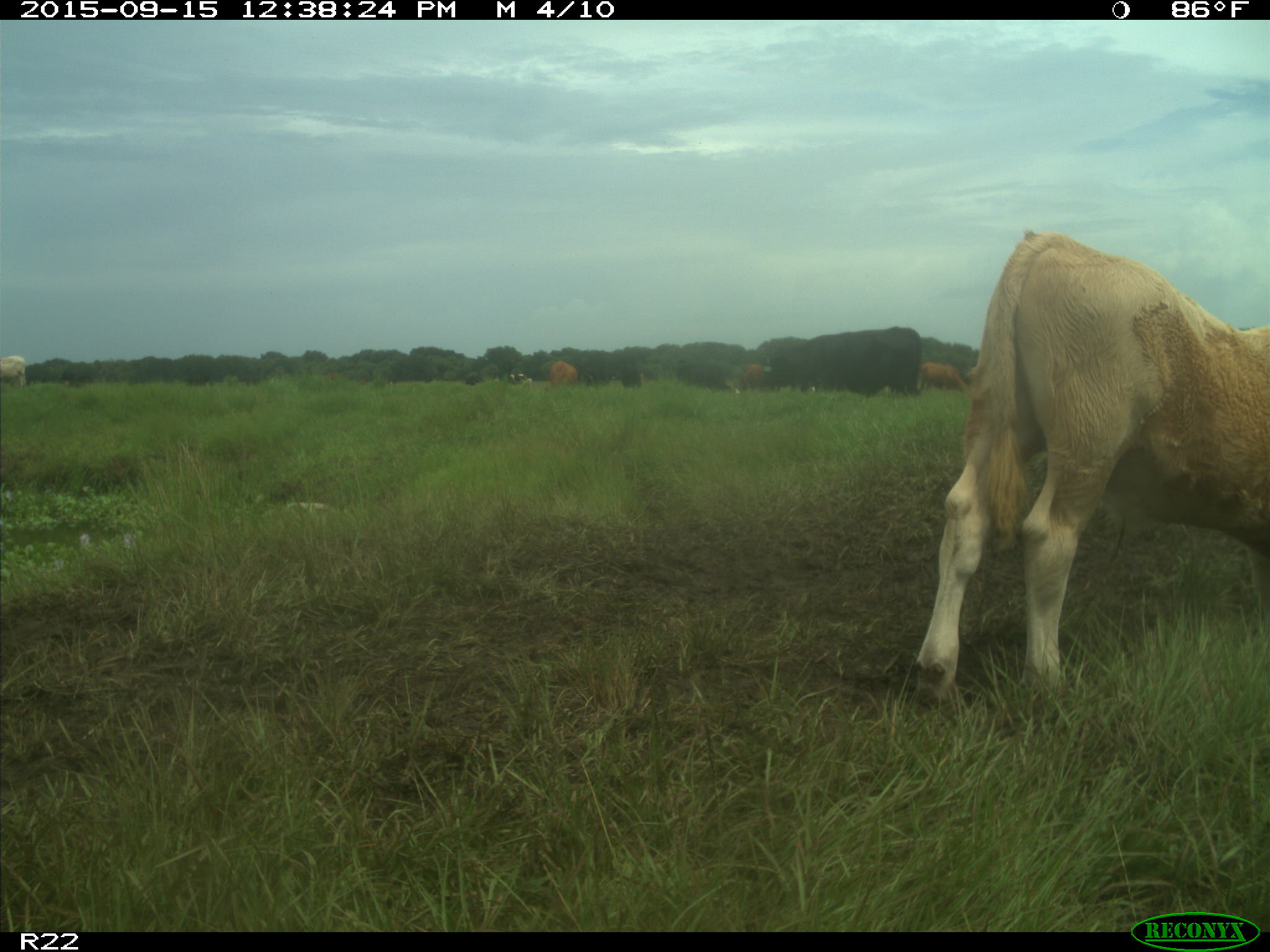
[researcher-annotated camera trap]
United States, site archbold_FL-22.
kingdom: Animalia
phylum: Chordata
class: Mammalia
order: Artiodactyla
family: Bovidae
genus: Bos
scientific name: Bos taurus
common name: domestic cow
Bos taurus (domestic cow).